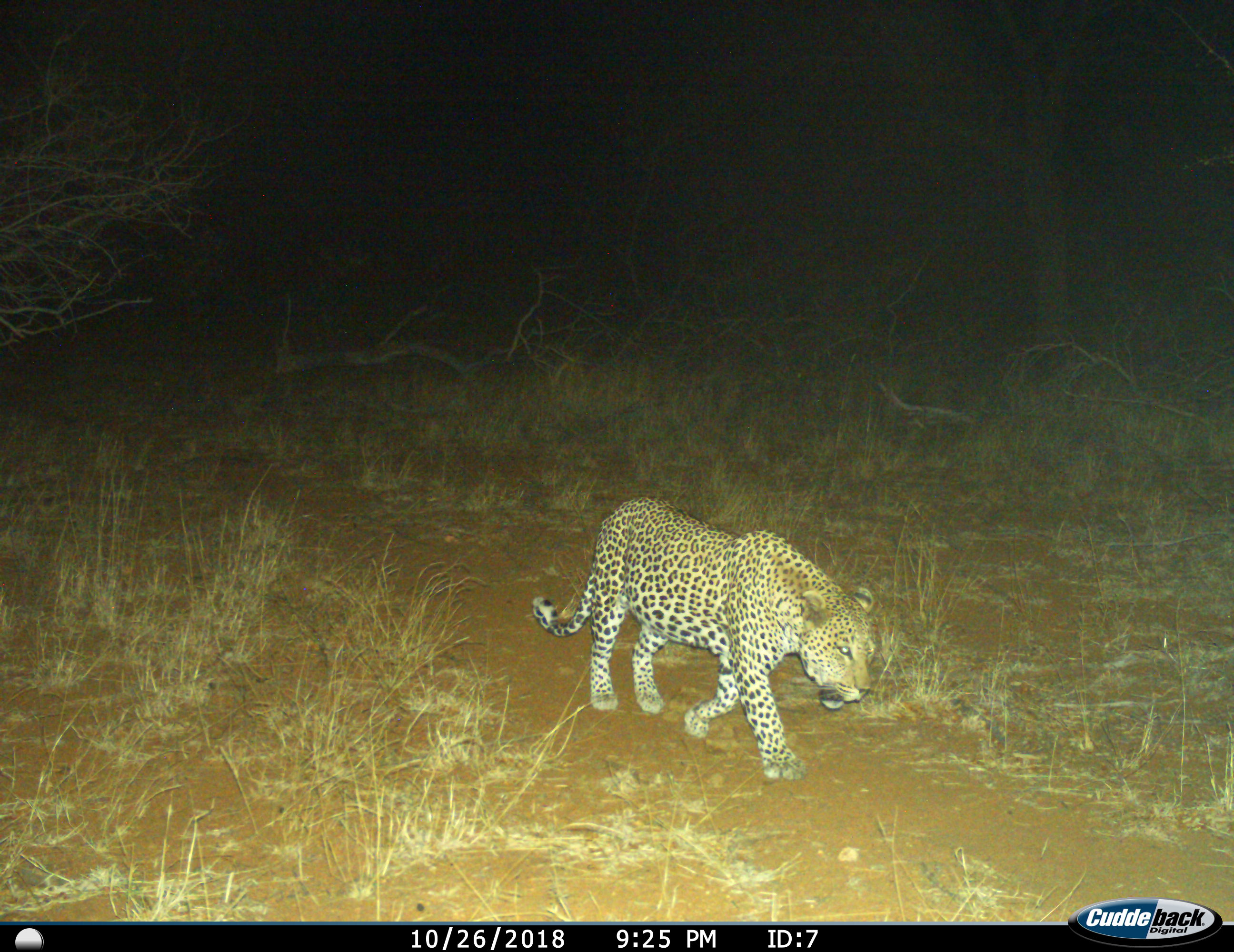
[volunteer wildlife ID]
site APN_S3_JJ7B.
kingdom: Animalia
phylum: Chordata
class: Mammalia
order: Carnivora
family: Felidae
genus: Panthera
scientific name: Panthera pardus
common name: leopard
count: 1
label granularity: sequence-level